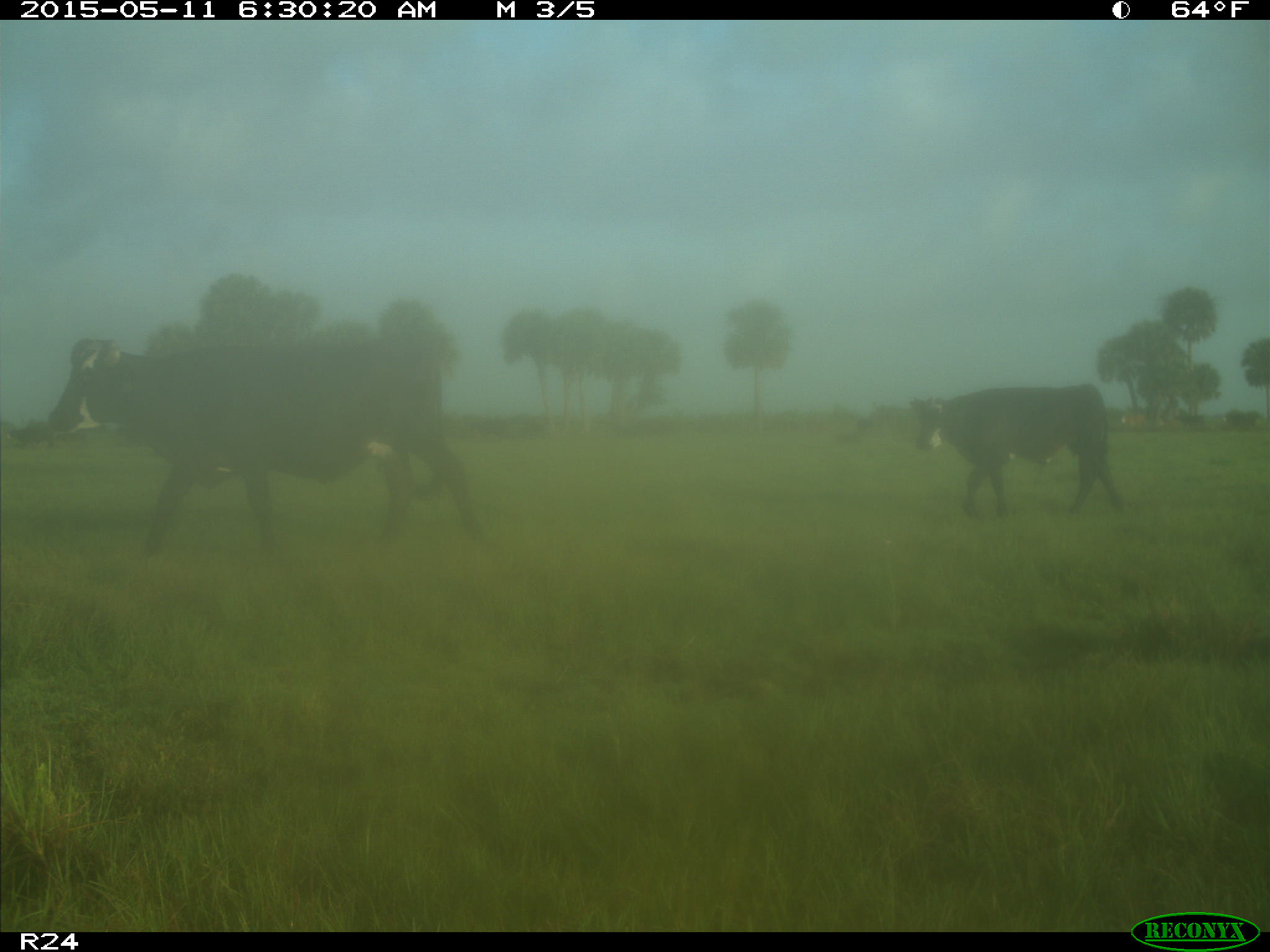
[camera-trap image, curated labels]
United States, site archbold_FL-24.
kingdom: Animalia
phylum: Chordata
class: Mammalia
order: Artiodactyla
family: Bovidae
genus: Bos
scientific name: Bos taurus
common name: domestic cow